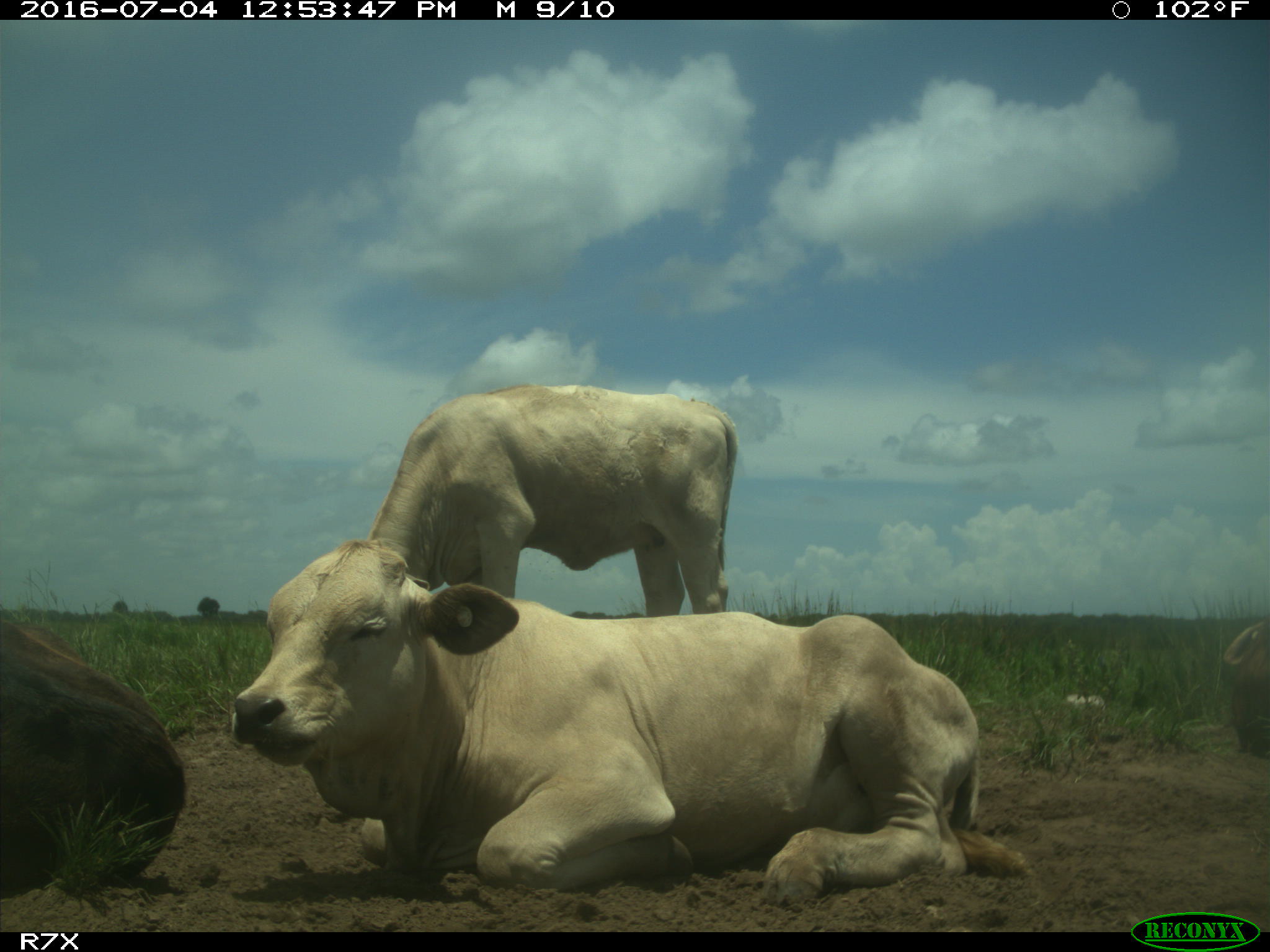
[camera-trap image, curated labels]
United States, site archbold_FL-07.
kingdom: Animalia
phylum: Chordata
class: Mammalia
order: Artiodactyla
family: Bovidae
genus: Bos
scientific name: Bos taurus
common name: domestic cow